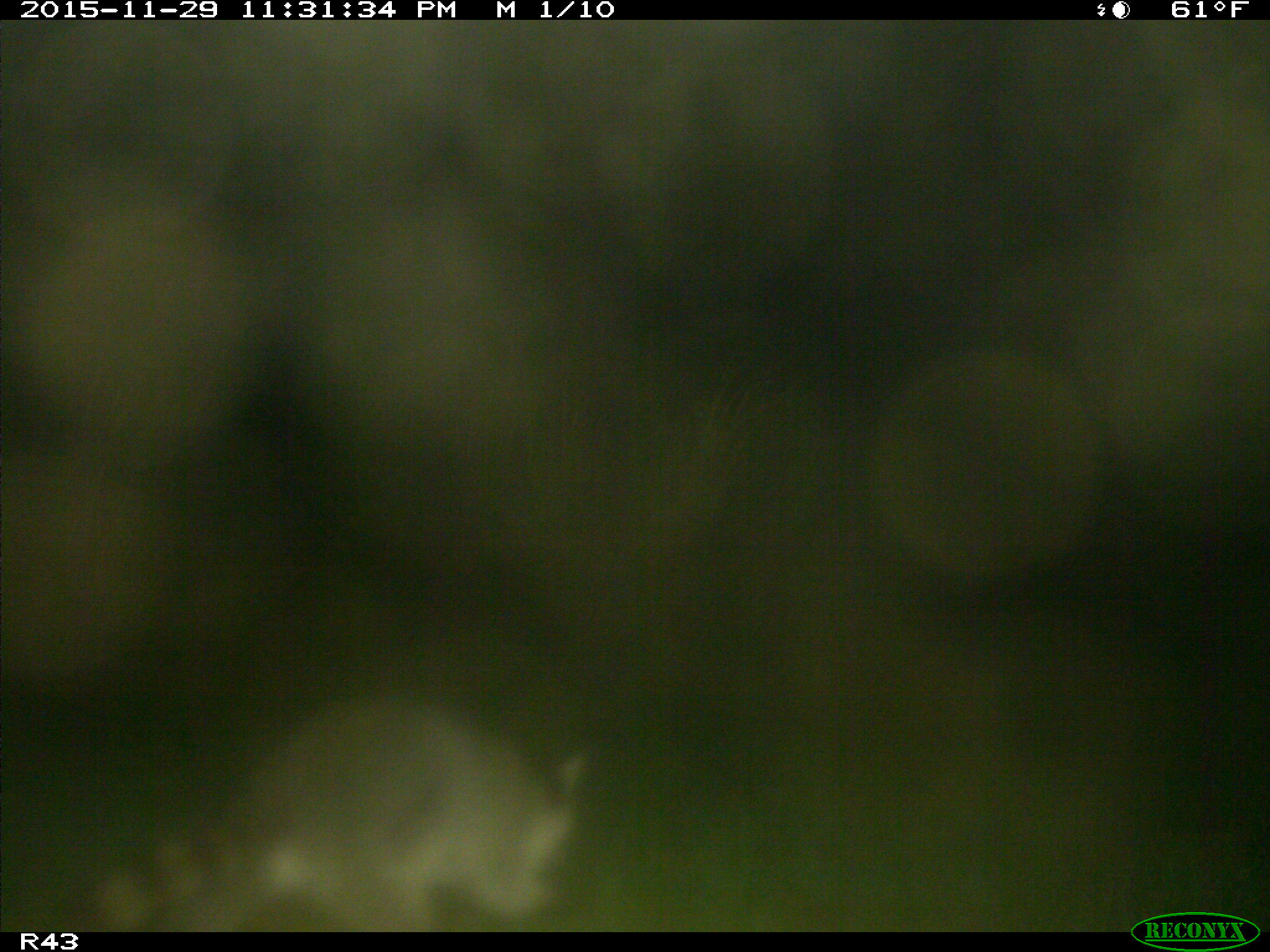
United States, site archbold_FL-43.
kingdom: Animalia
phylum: Chordata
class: Mammalia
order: Carnivora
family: Procyonidae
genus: Procyon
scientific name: Procyon lotor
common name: common raccoon